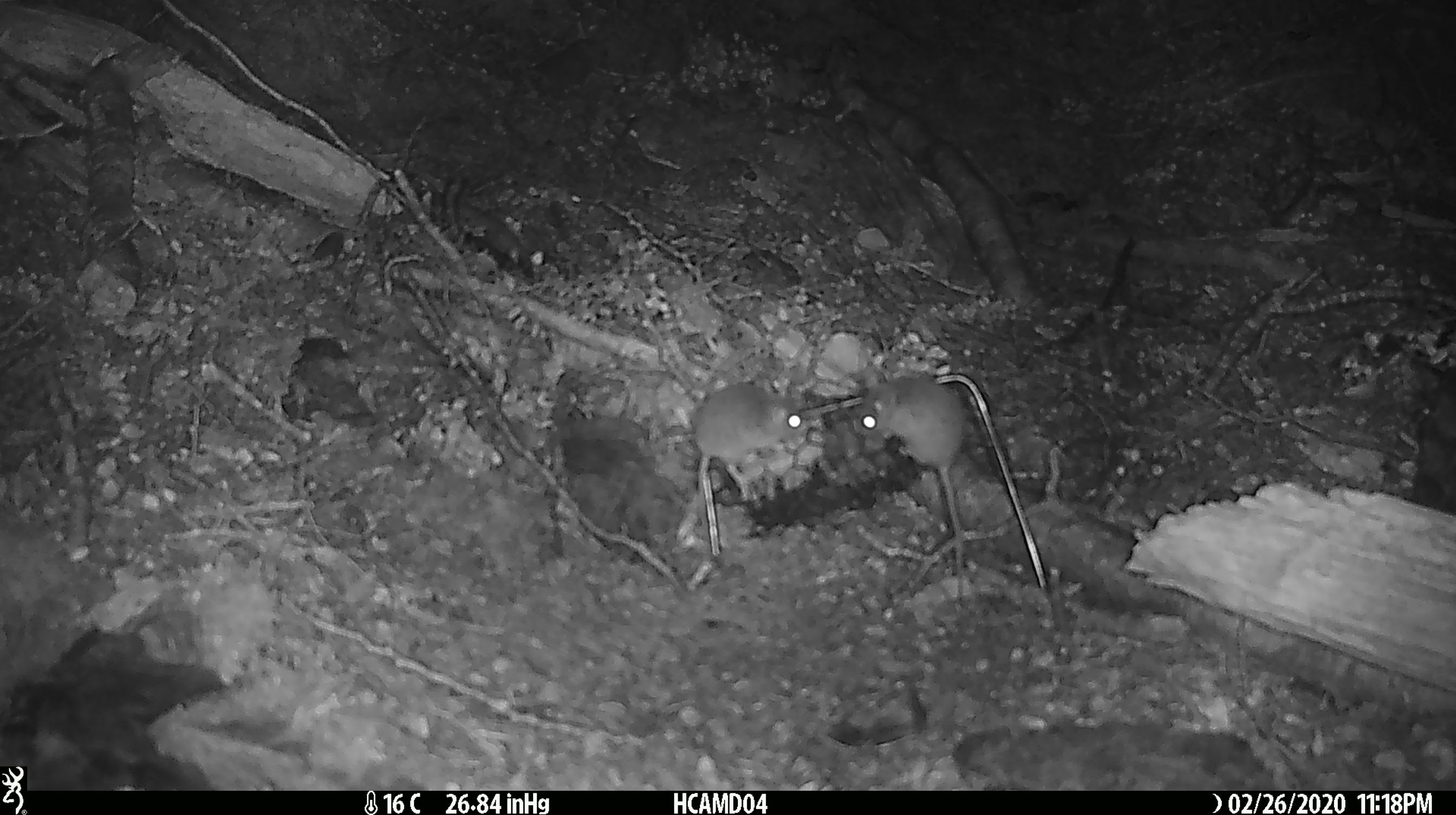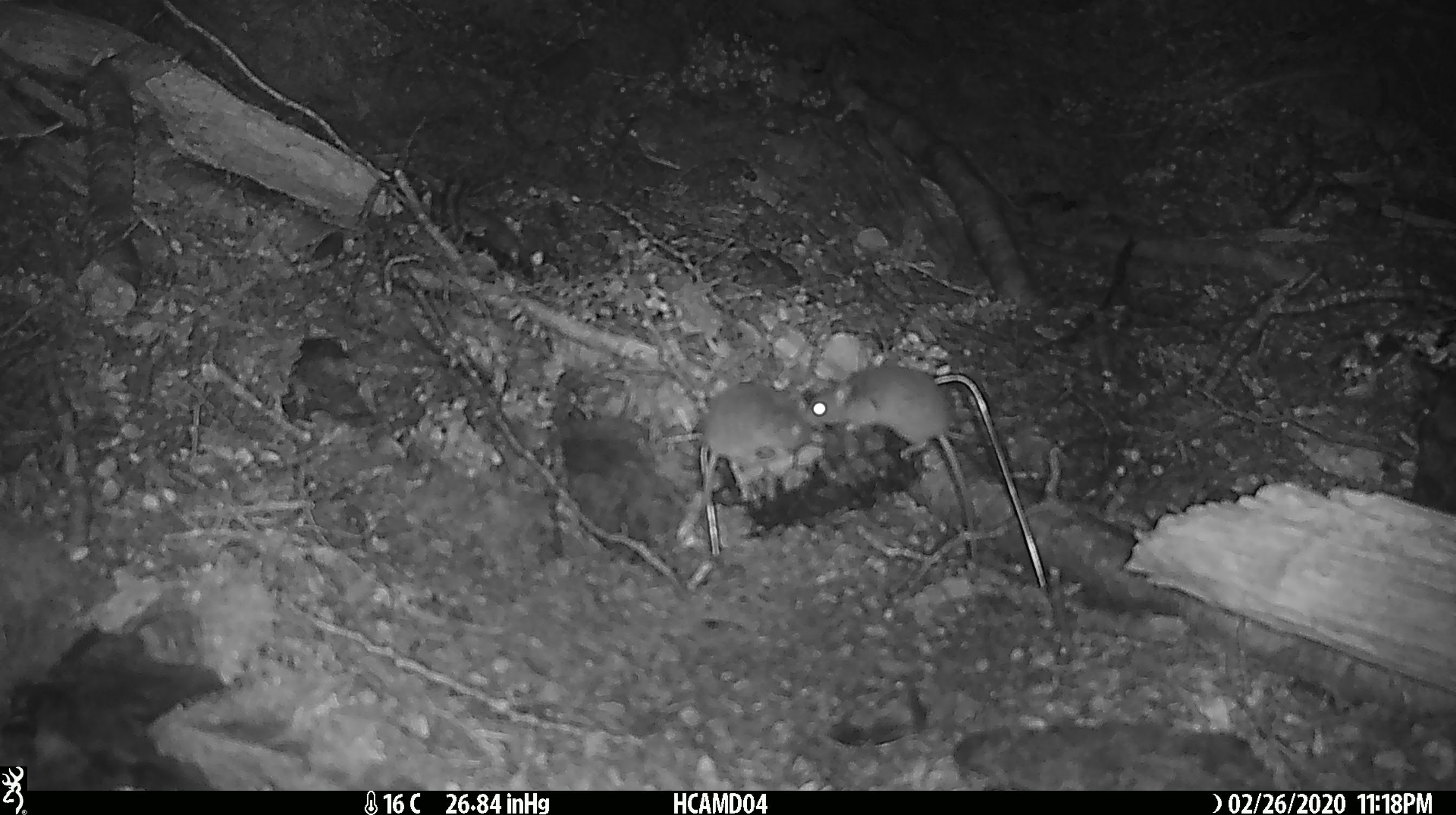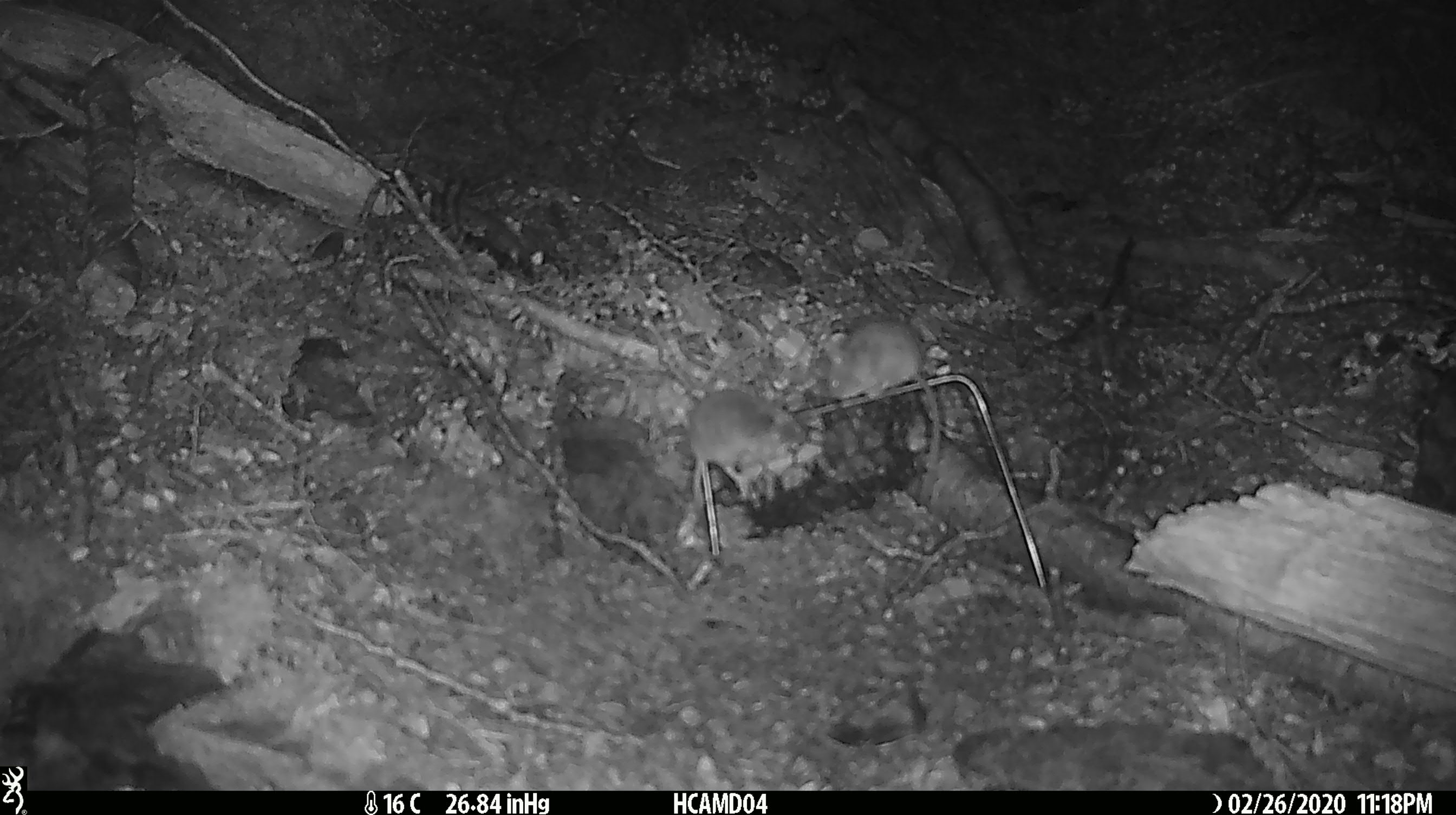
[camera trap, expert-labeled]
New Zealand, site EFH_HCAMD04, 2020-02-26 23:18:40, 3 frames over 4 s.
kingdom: Animalia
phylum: Chordata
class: Mammalia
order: Rodentia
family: Muridae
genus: Mus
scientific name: Mus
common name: mouse